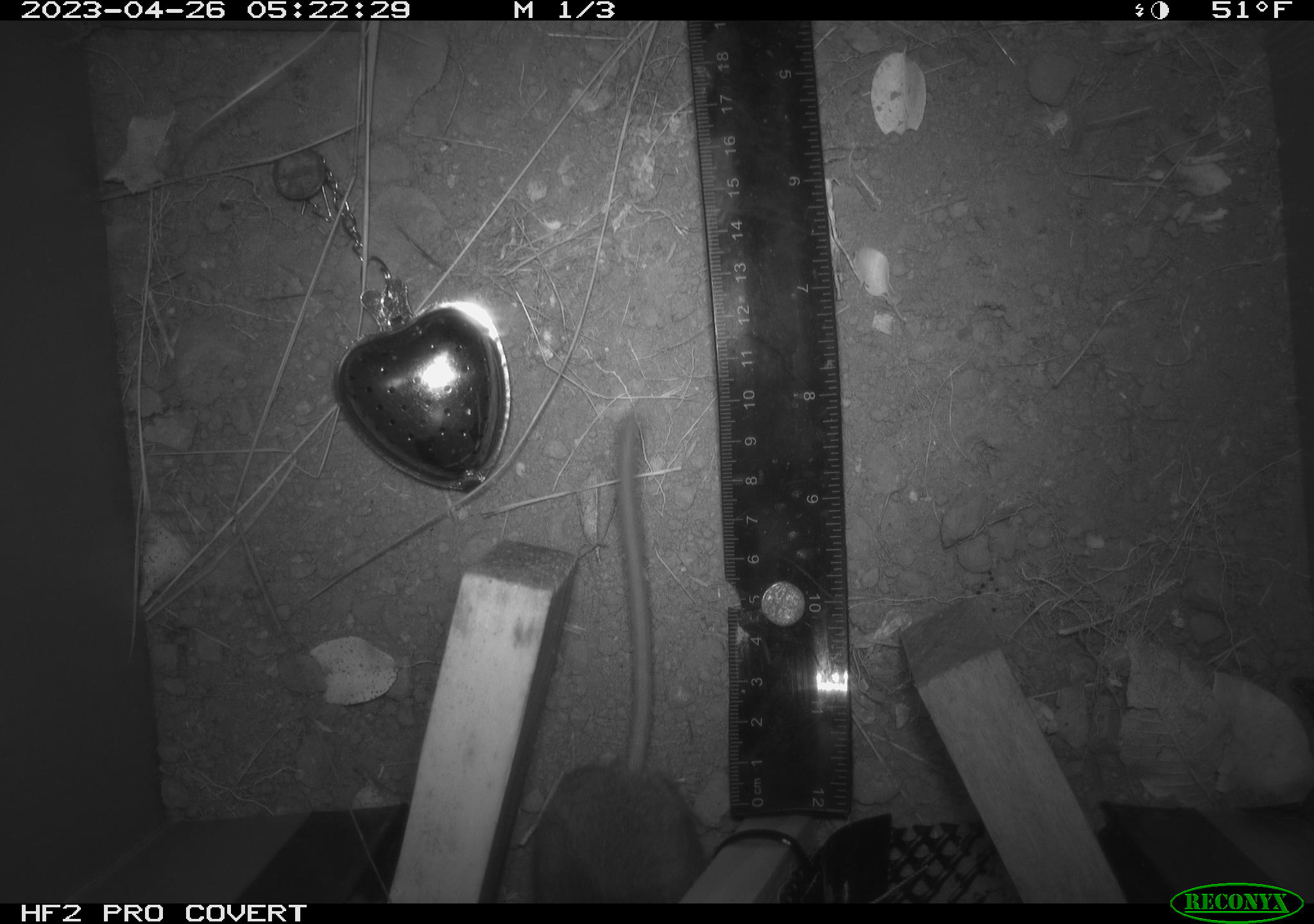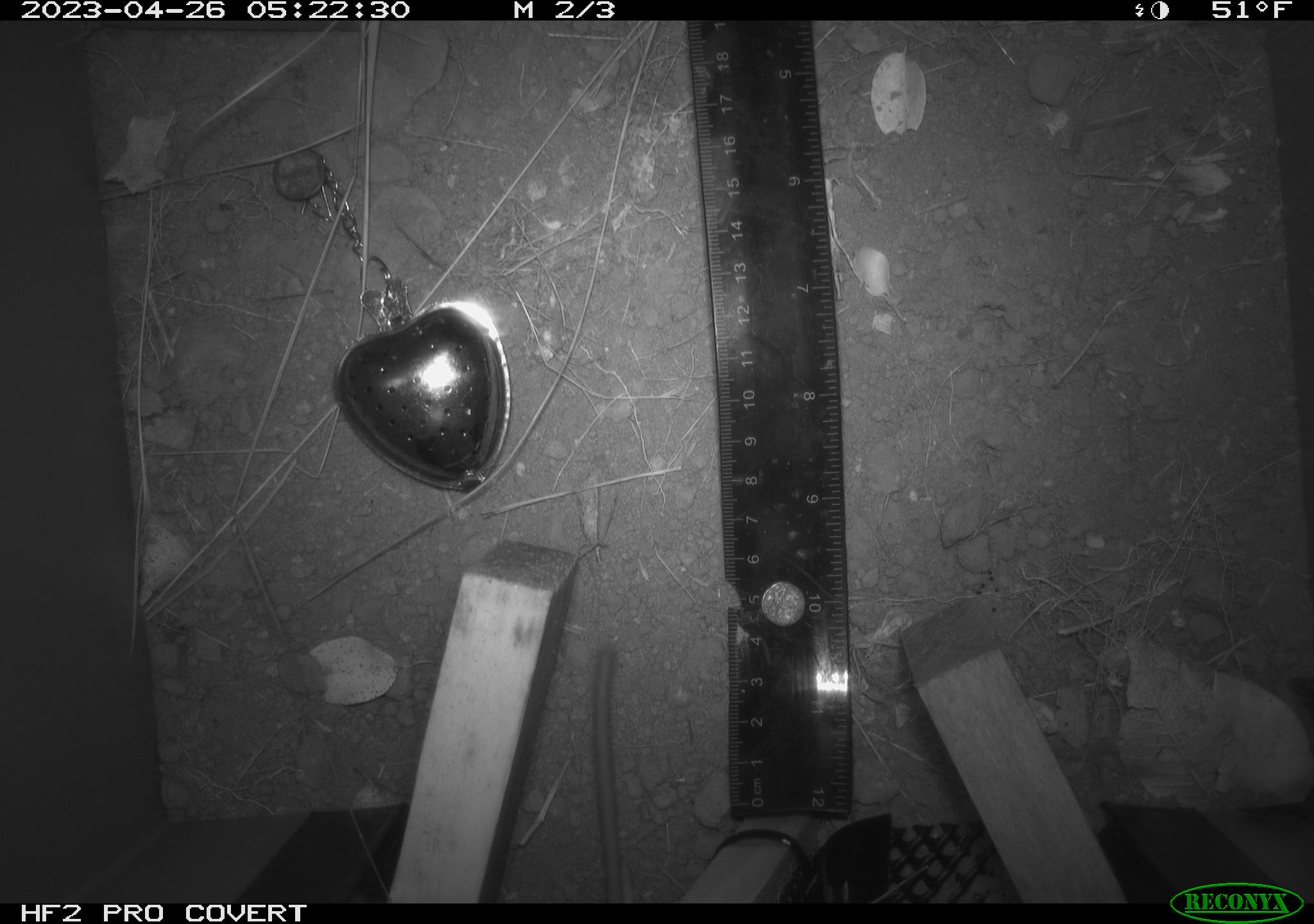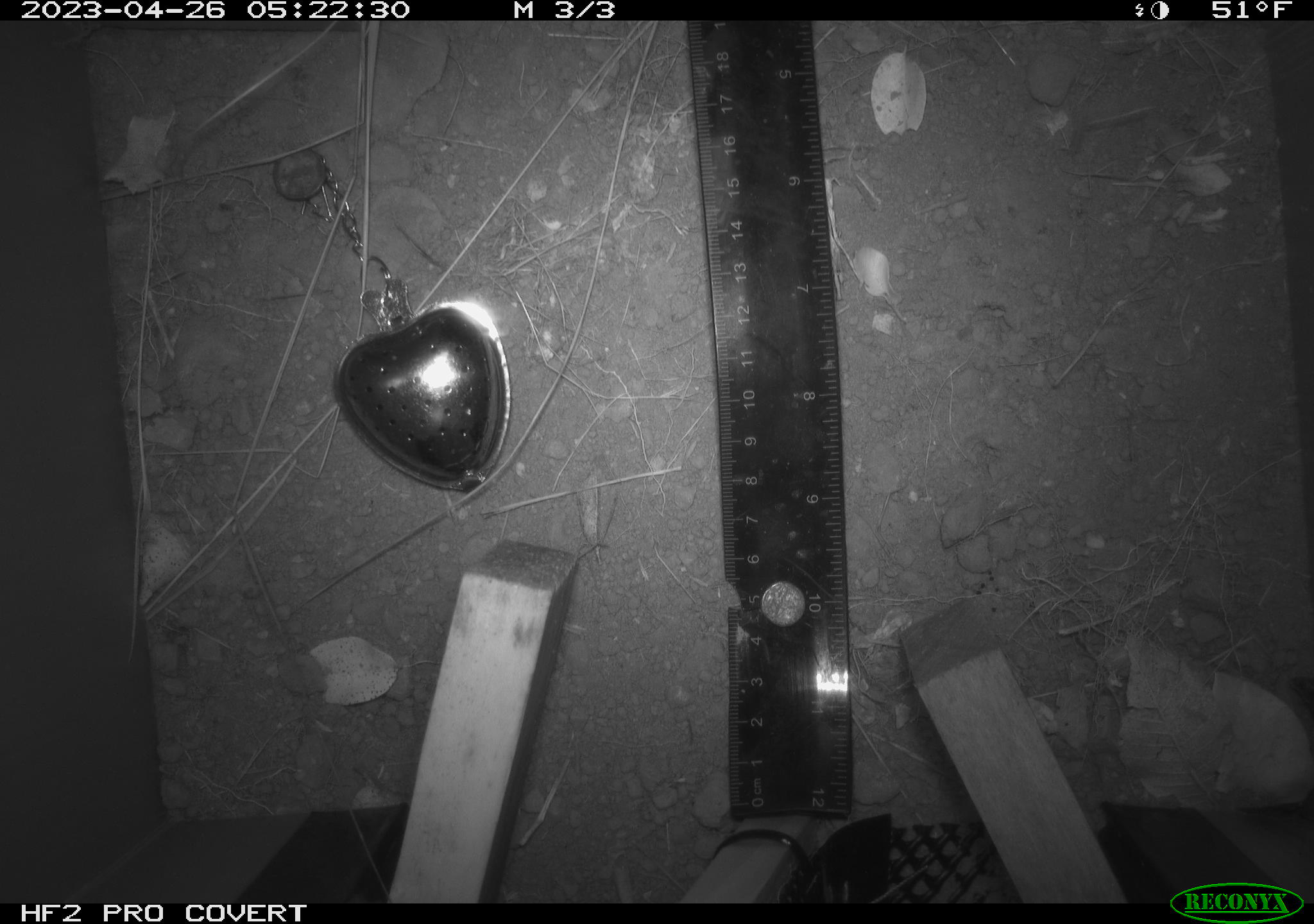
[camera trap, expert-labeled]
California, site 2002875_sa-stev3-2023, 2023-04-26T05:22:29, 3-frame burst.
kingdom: Animalia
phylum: Chordata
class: Mammalia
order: Rodentia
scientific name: Rodentia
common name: mouse species